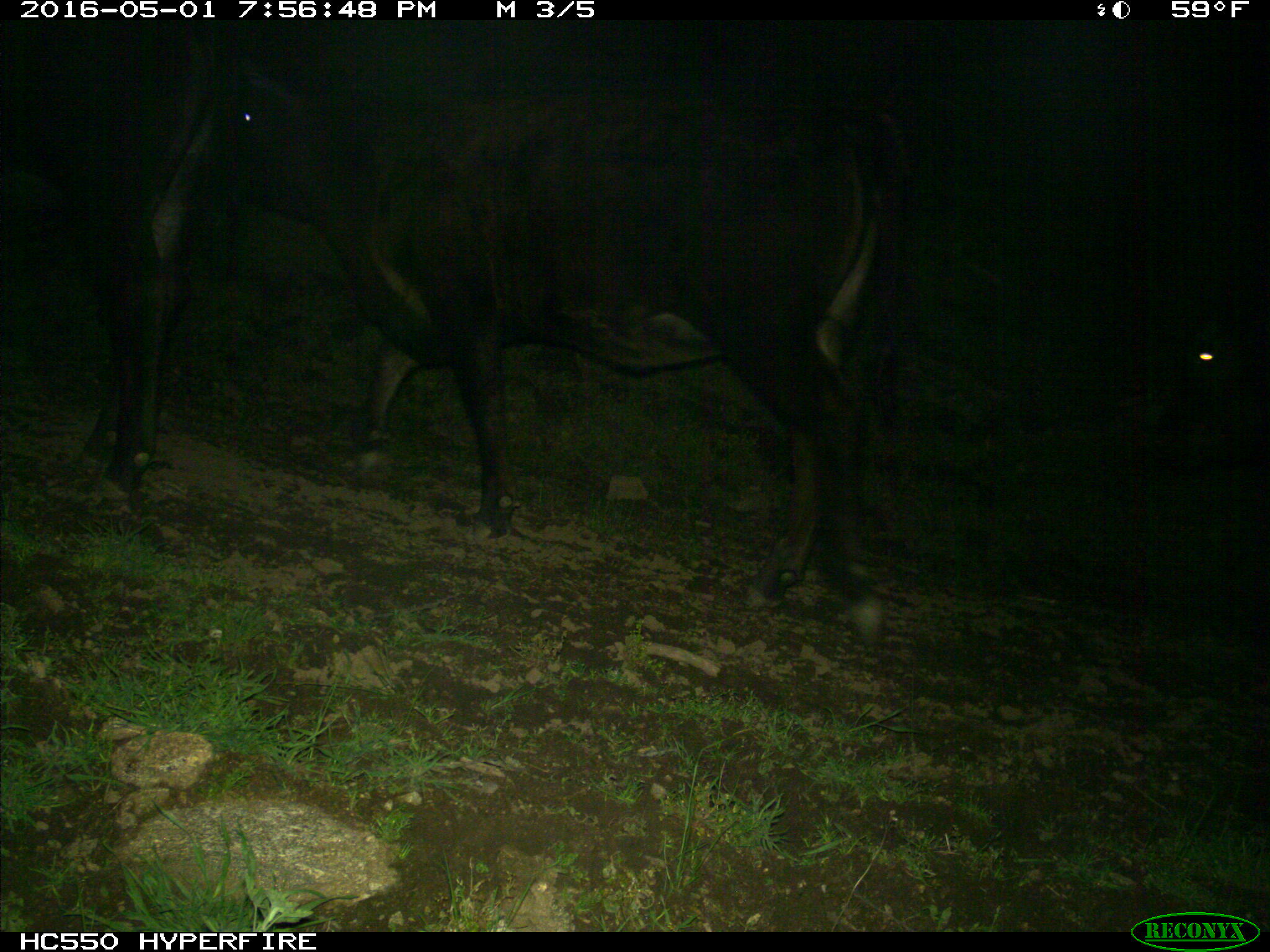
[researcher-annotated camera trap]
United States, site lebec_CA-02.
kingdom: Animalia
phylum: Chordata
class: Mammalia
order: Artiodactyla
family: Bovidae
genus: Bos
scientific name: Bos taurus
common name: domestic cow